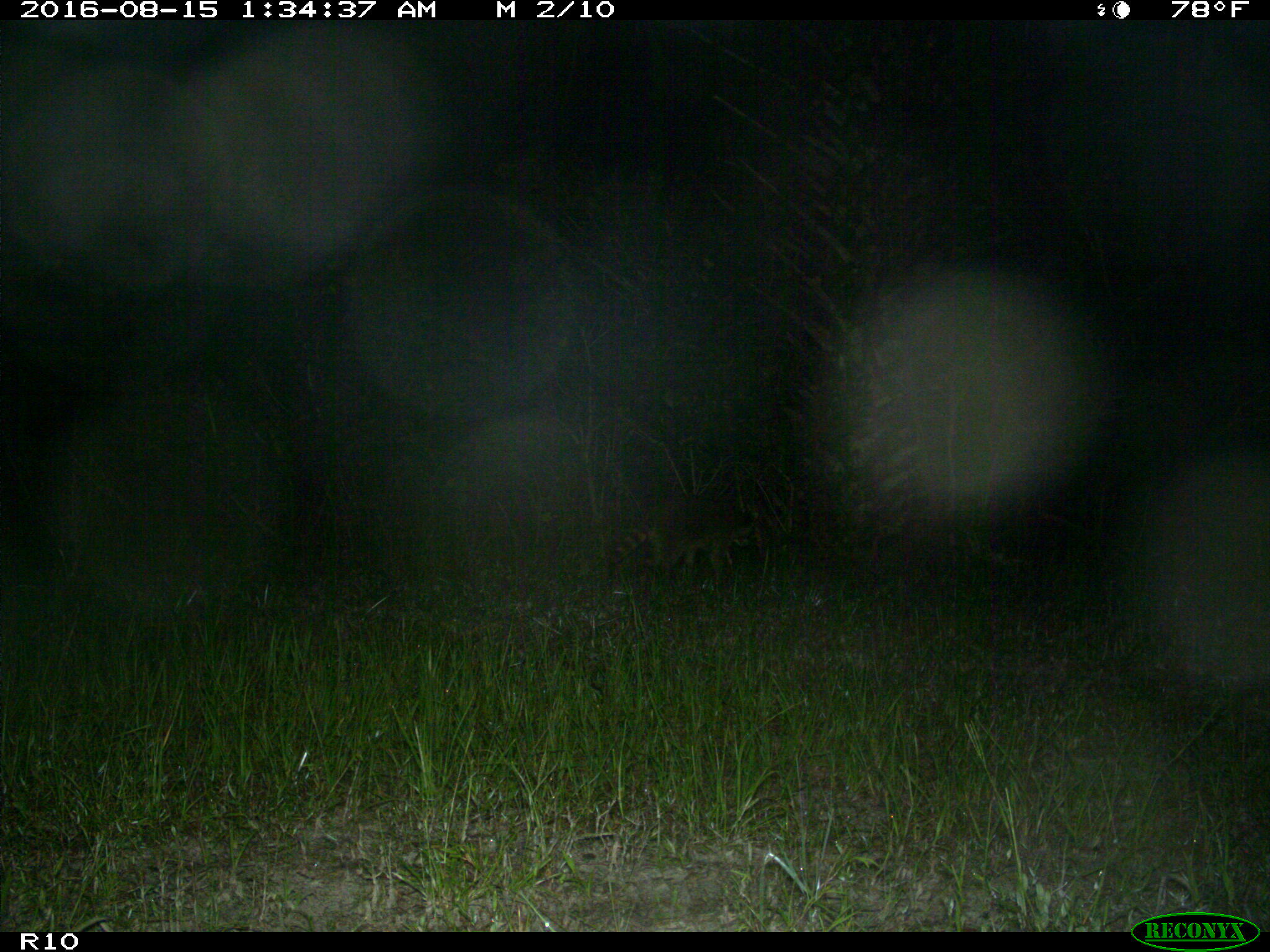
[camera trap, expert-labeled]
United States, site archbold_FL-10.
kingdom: Animalia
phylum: Chordata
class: Mammalia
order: Carnivora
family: Procyonidae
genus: Procyon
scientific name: Procyon lotor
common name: common raccoon